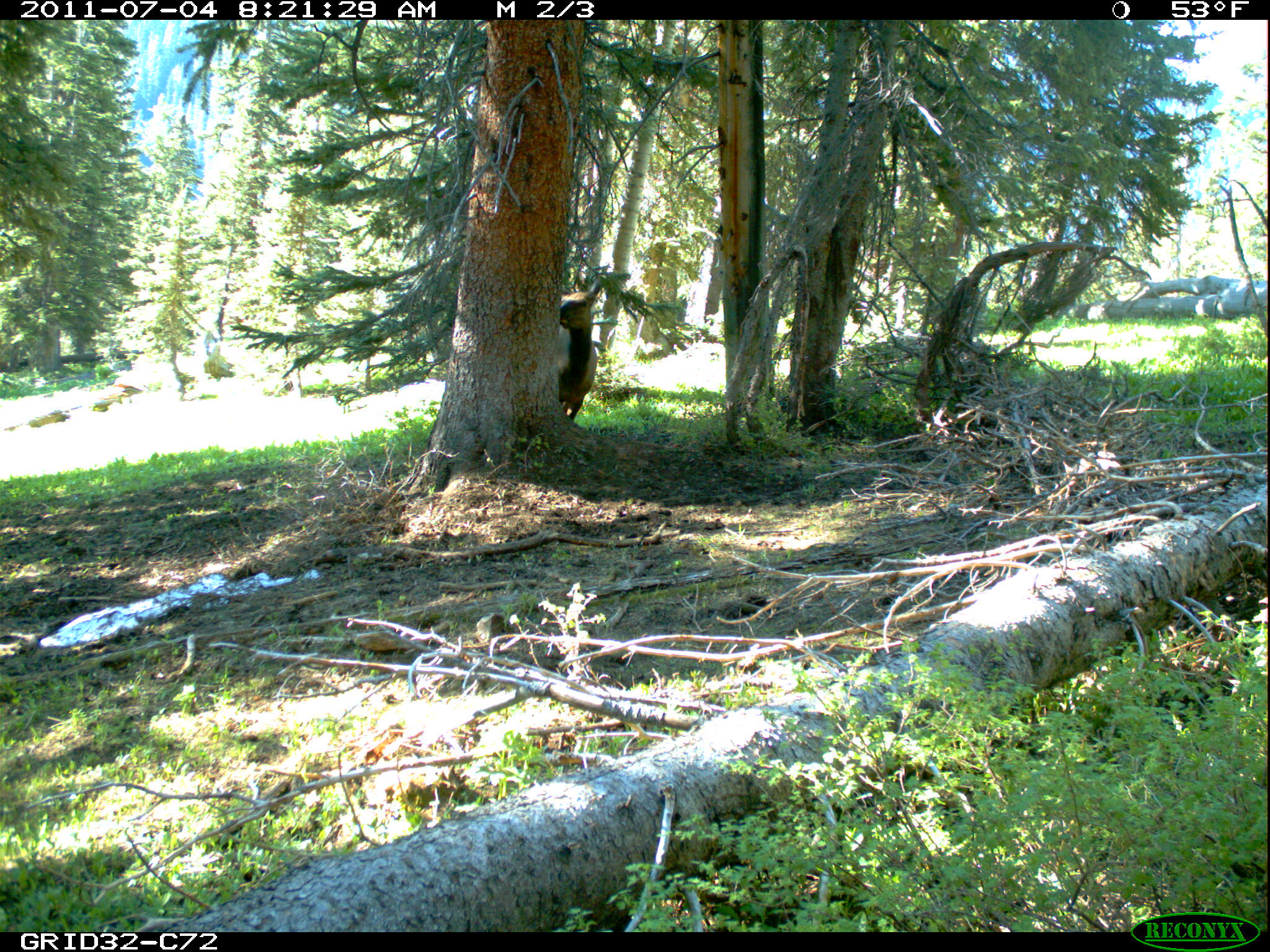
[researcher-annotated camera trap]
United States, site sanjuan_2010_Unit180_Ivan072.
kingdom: Animalia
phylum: Chordata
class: Mammalia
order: Artiodactyla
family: Cervidae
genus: Cervus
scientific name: Cervus elaphus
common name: red deer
Cervus elaphus (red deer).